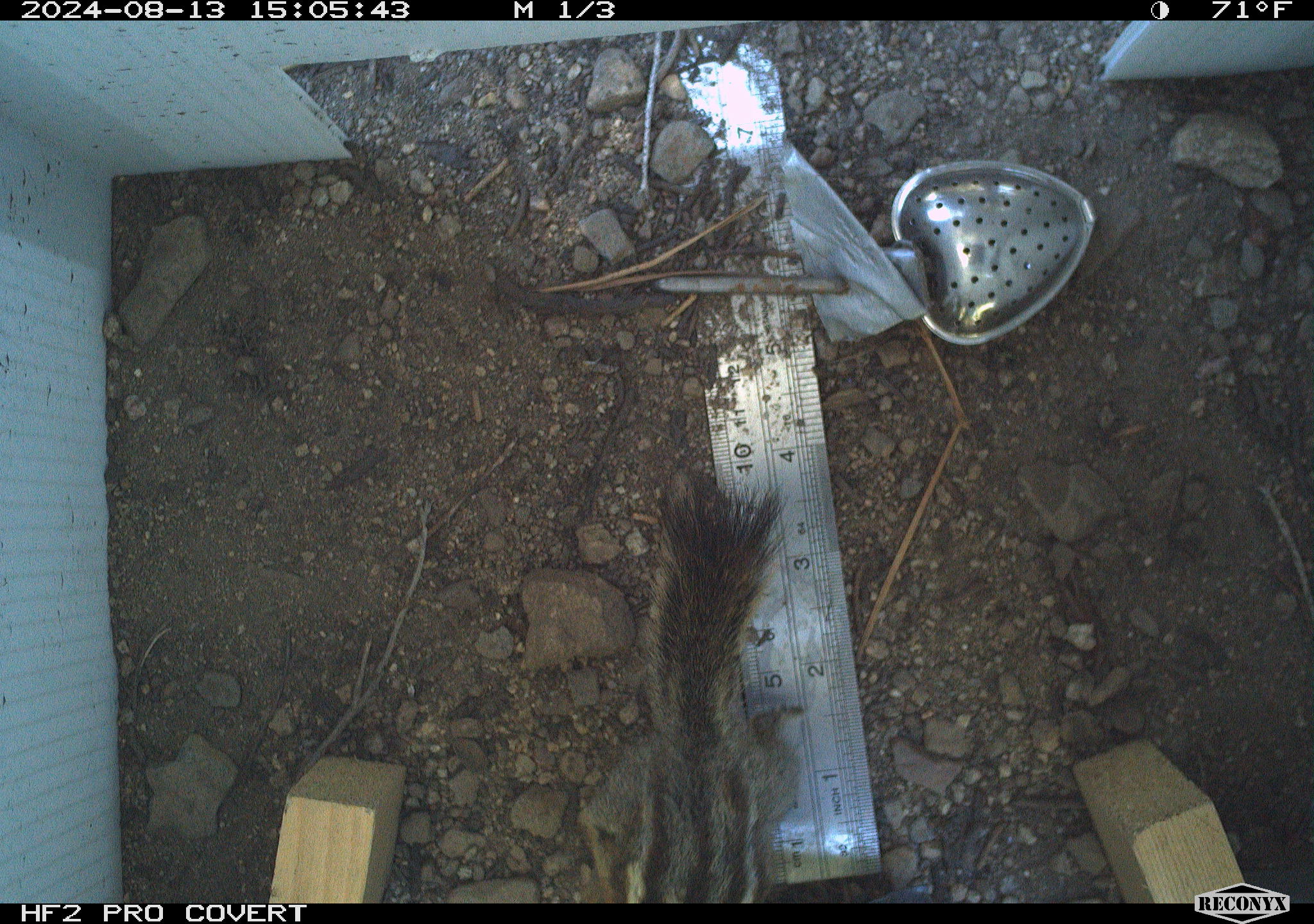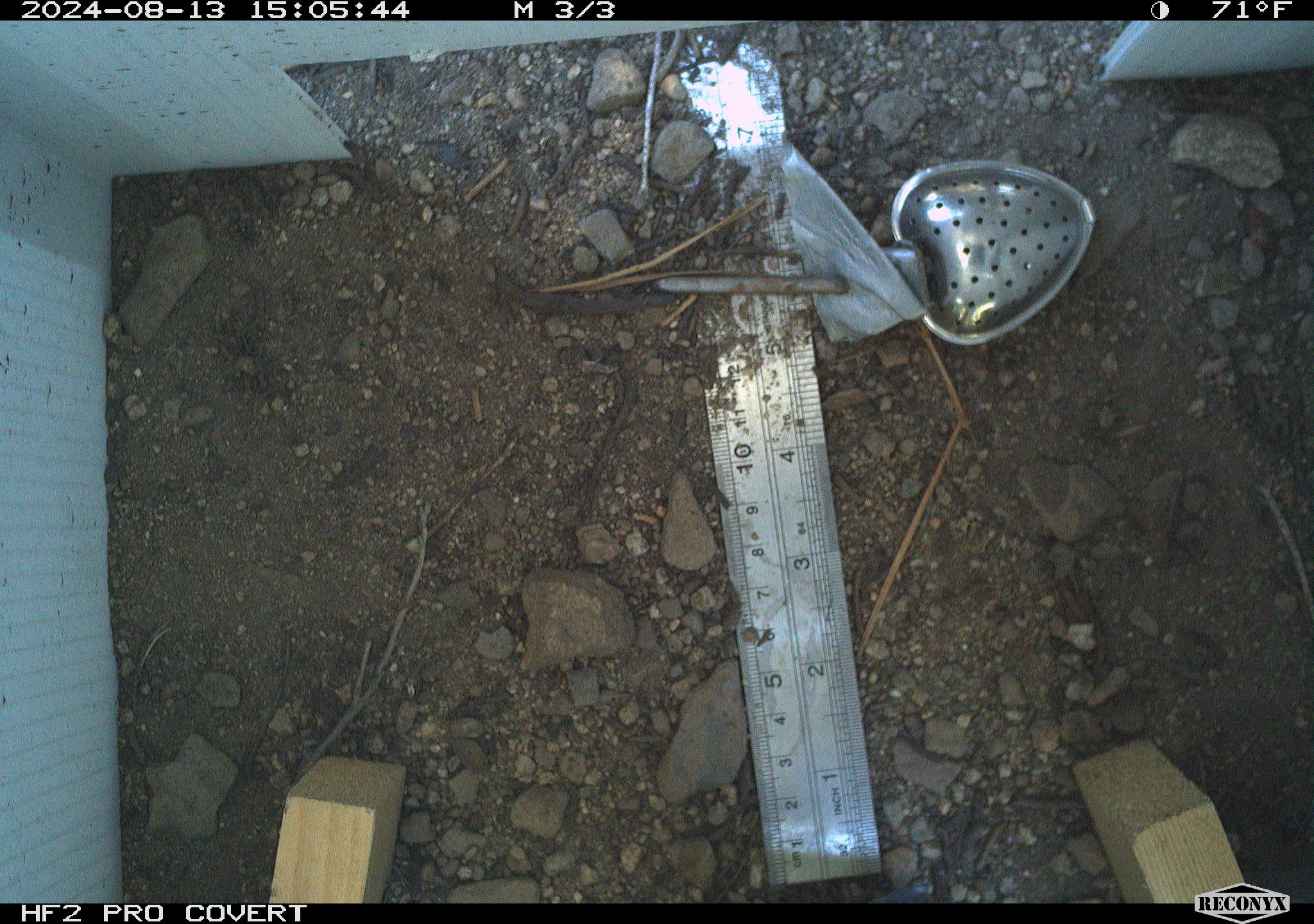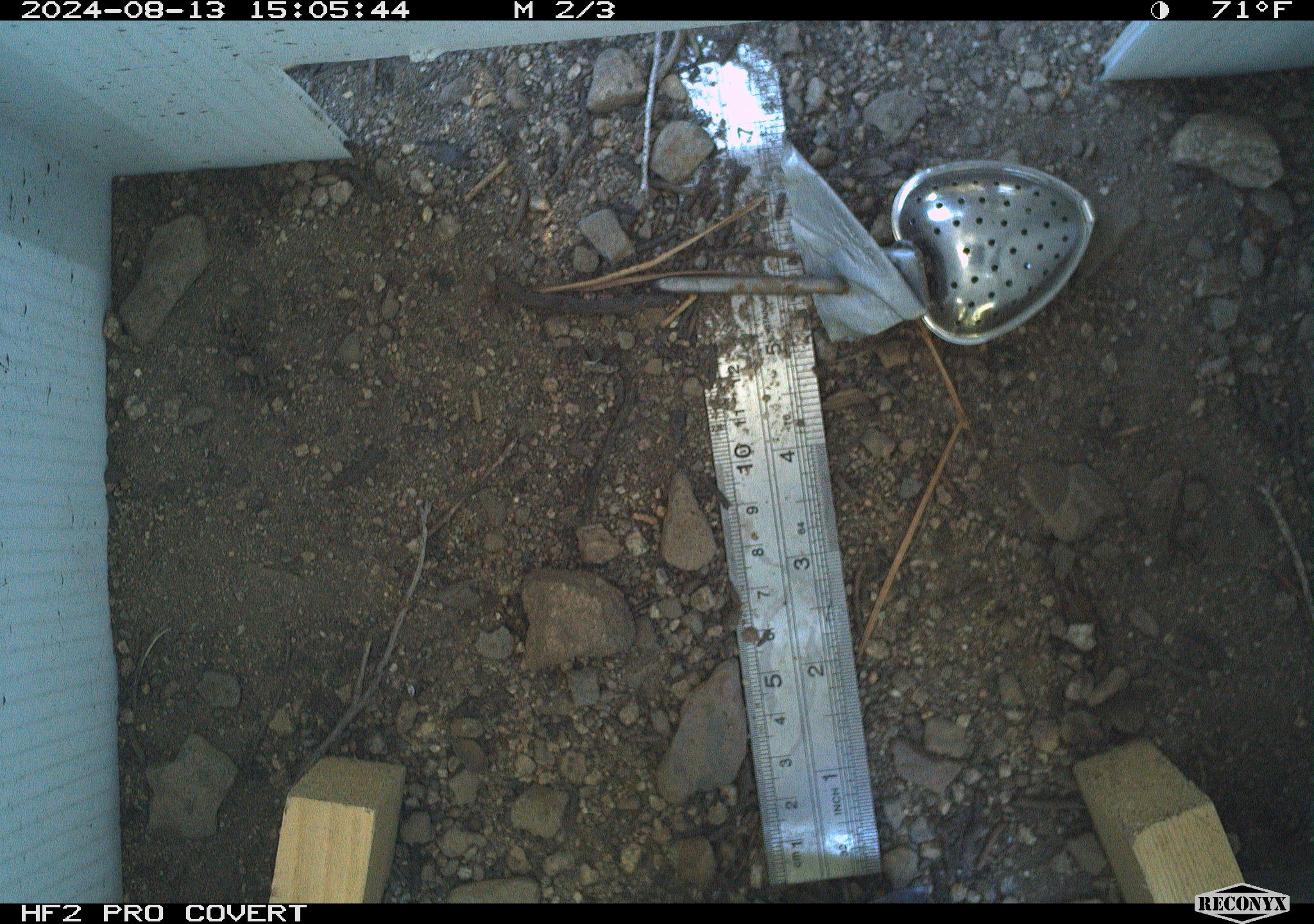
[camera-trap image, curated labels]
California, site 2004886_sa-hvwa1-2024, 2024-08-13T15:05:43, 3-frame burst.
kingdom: Animalia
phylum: Chordata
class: Mammalia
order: Rodentia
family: Sciuridae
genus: Neotamias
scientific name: Neotamias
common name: western chipmunks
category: neotamias species